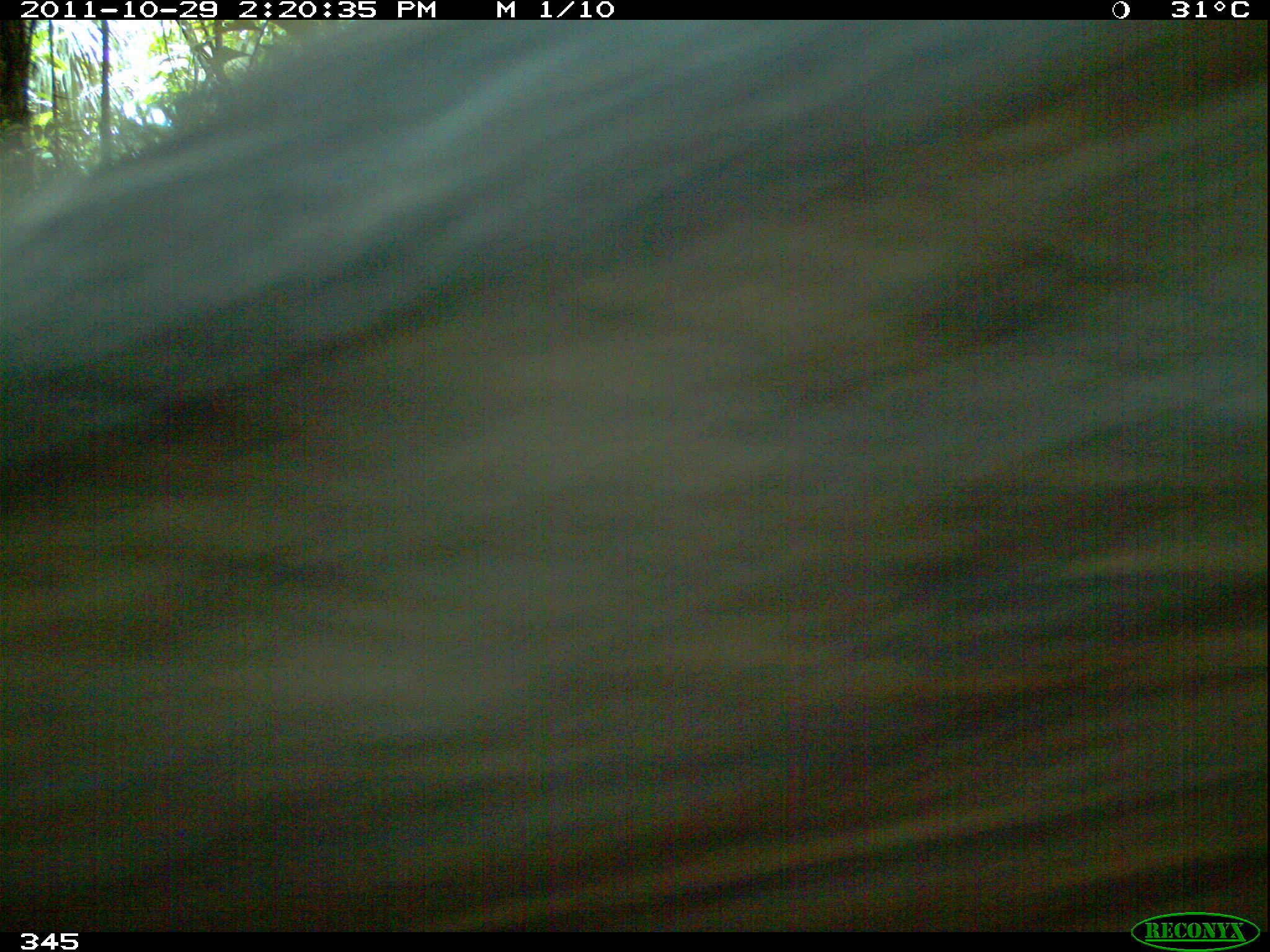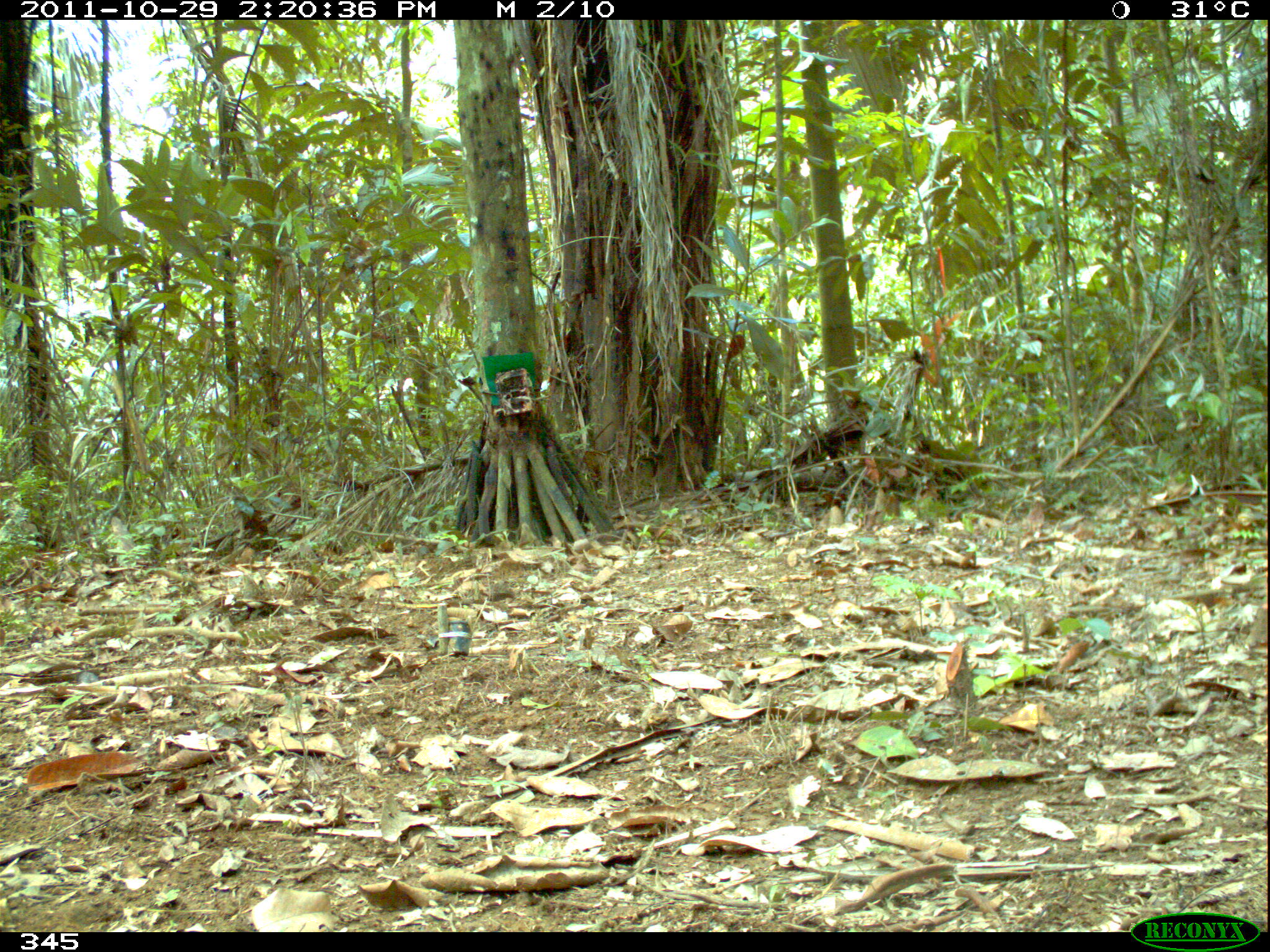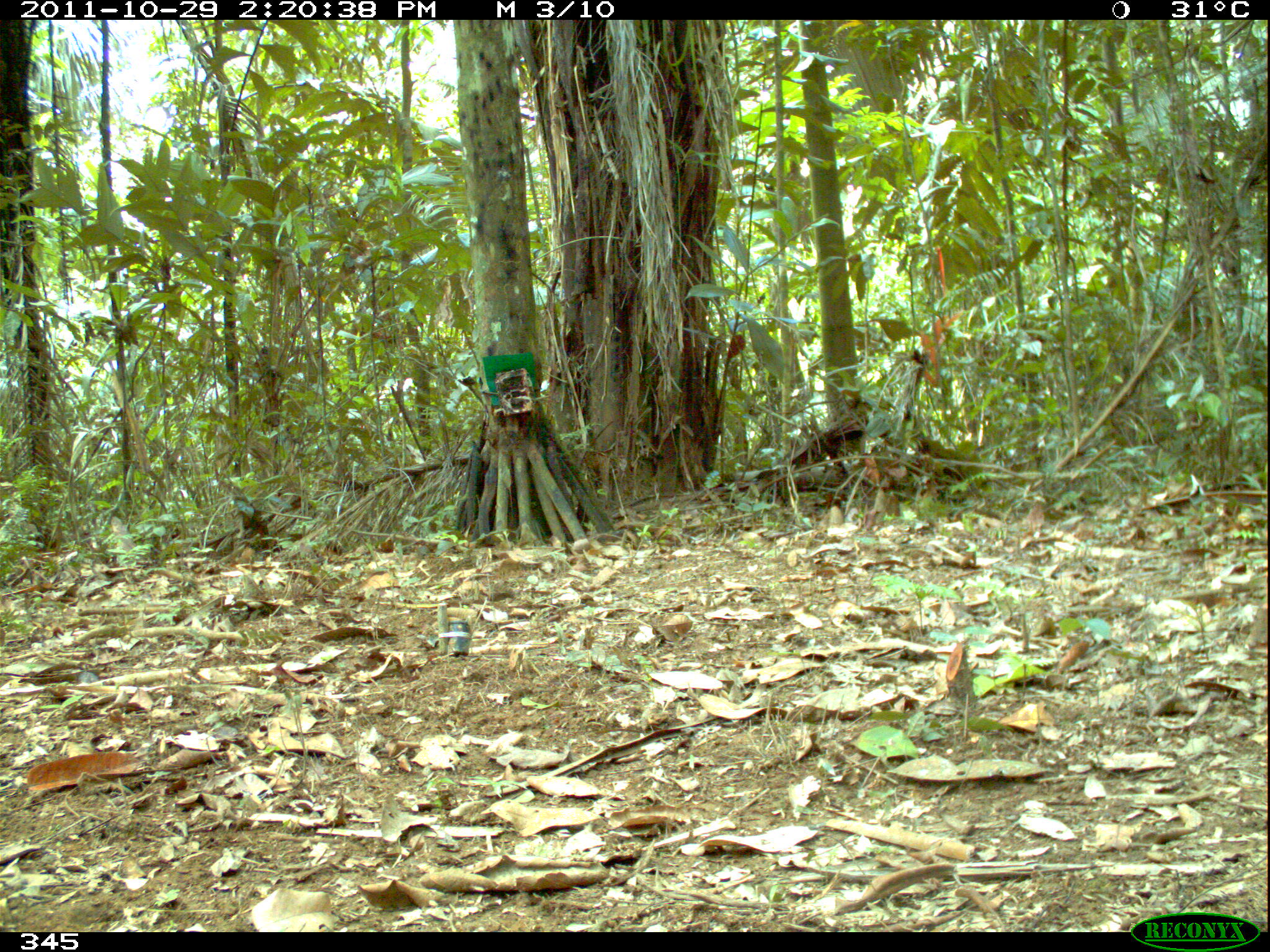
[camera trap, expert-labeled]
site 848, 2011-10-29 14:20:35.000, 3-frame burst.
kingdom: Animalia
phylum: Chordata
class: Mammalia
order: Artiodactyla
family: Tayassuidae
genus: Tayassu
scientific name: Tayassu pecari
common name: white-lipped peccary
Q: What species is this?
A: Tayassu pecari (white-lipped peccary).